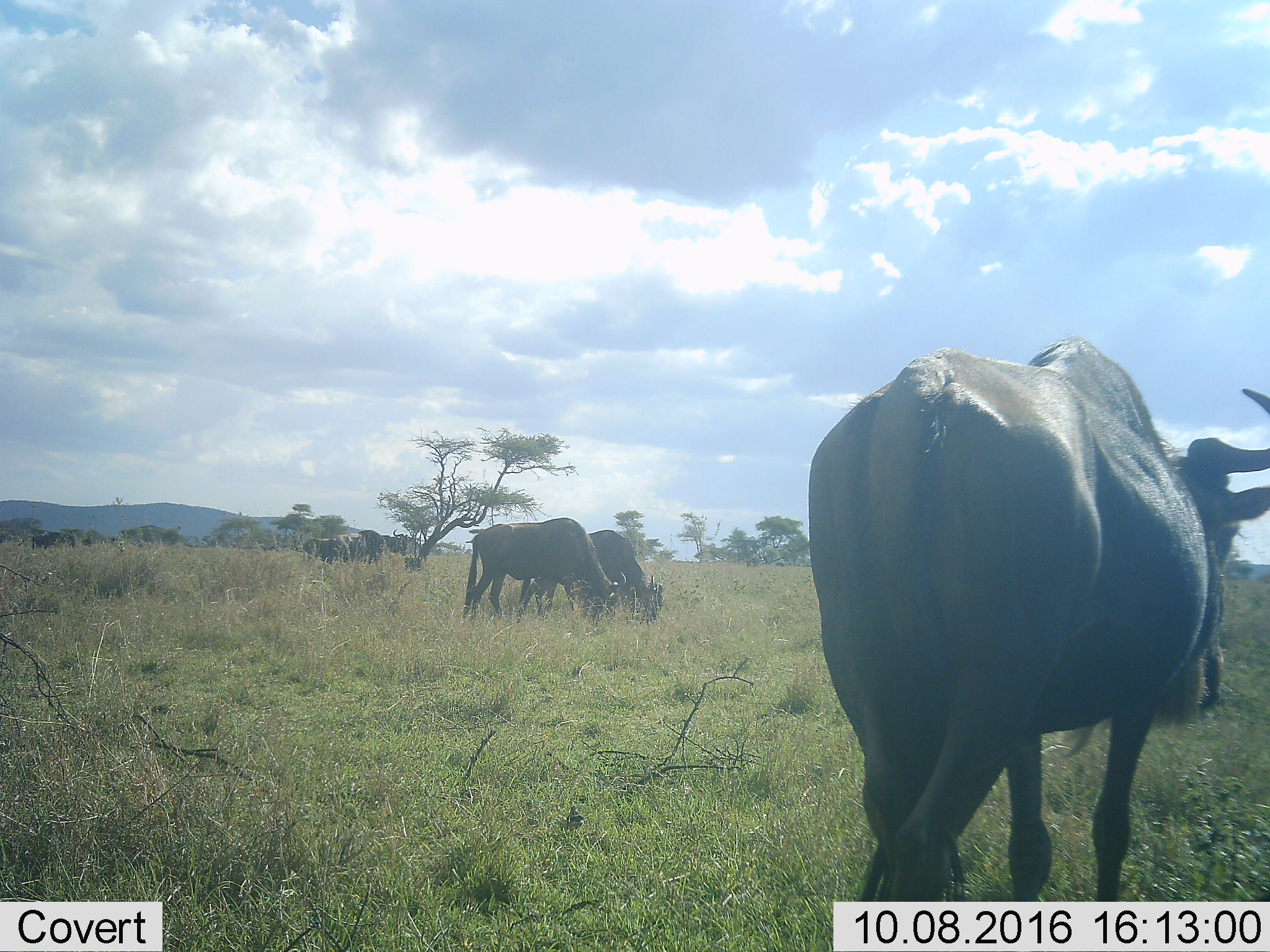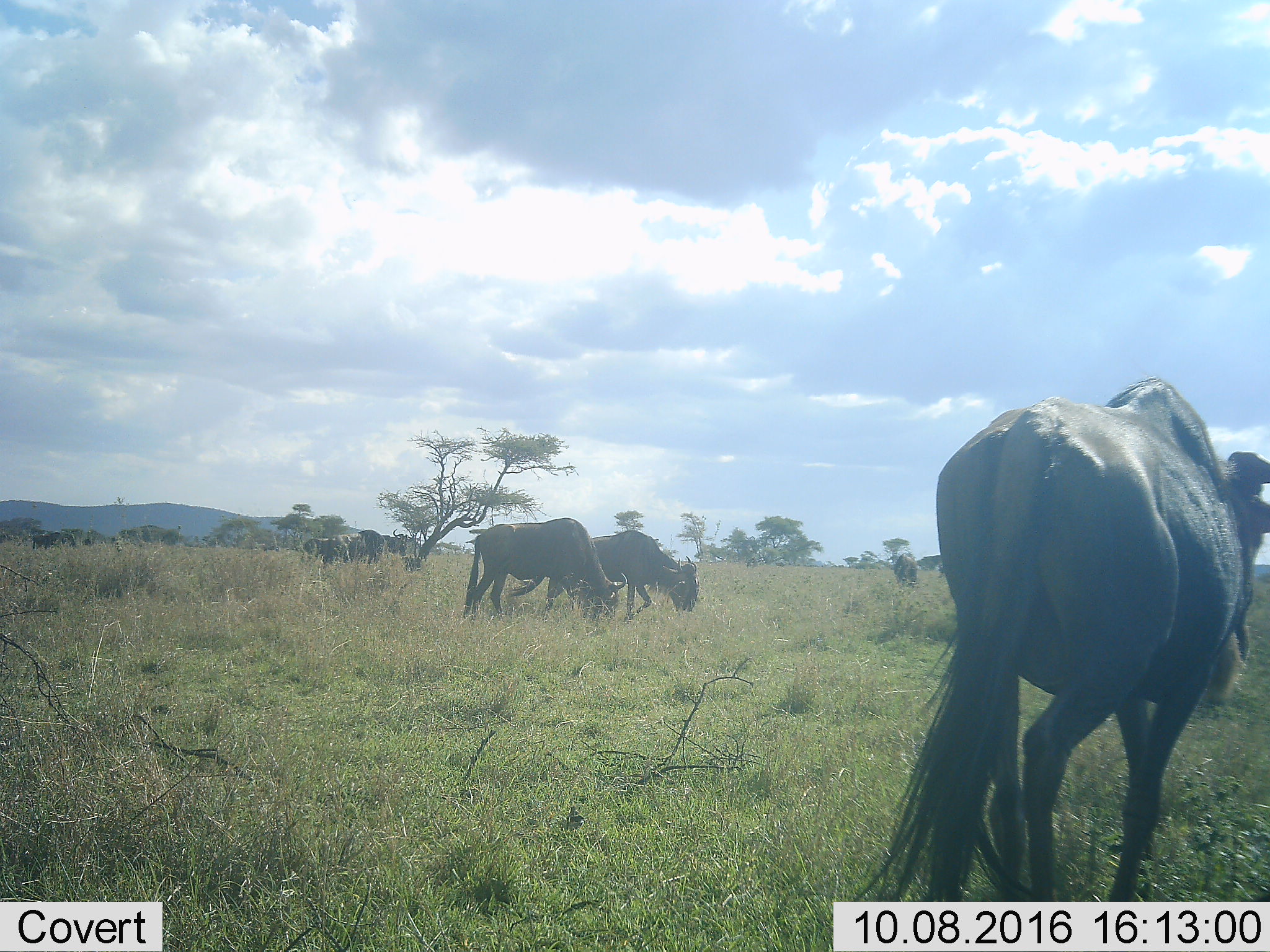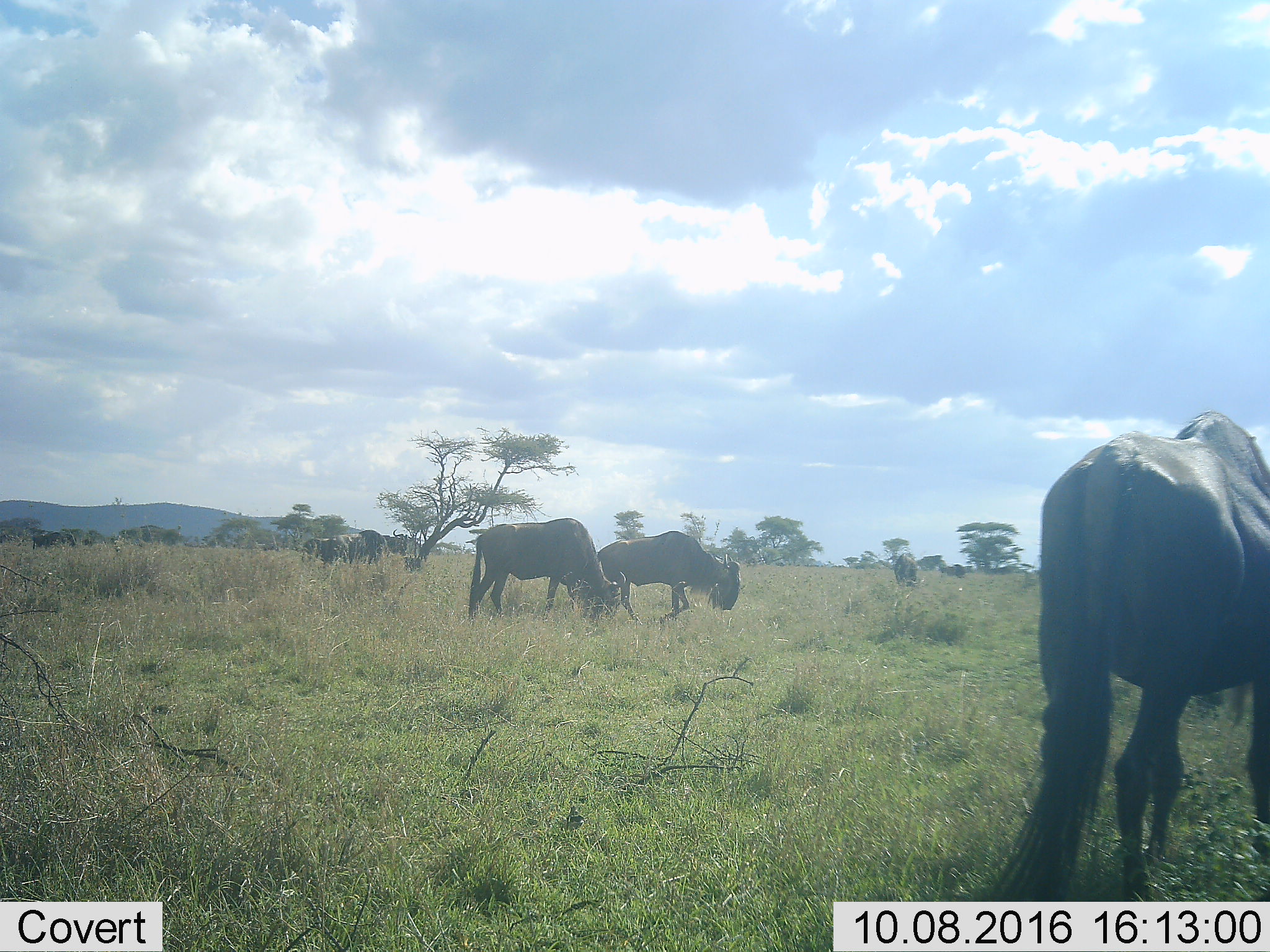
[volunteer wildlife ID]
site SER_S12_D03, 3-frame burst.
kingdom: Animalia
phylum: Chordata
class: Mammalia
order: Artiodactyla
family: Bovidae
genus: Connochaetes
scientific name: Connochaetes taurinus taurinus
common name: blue wildebeest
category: wildebeestblue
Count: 10.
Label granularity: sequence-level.